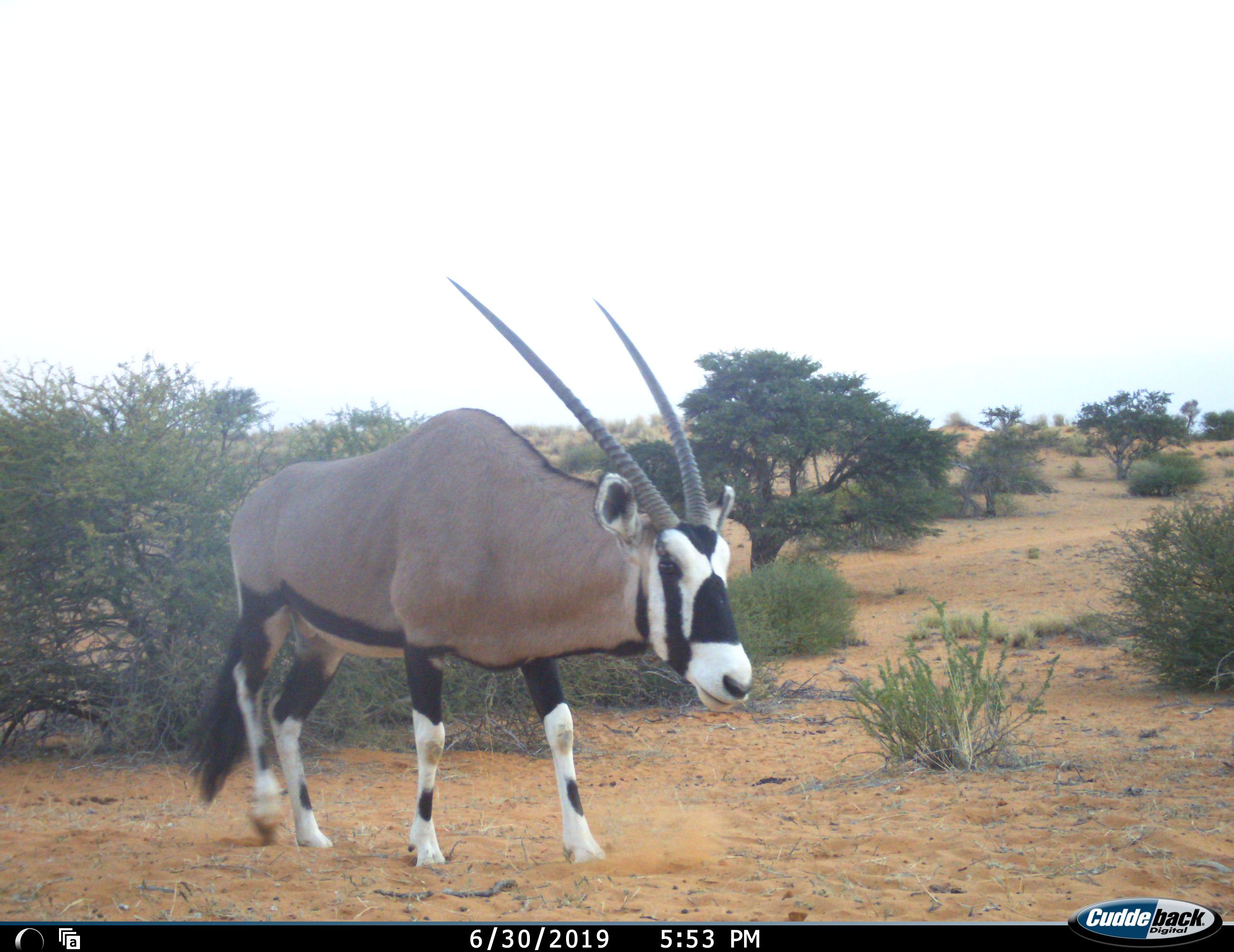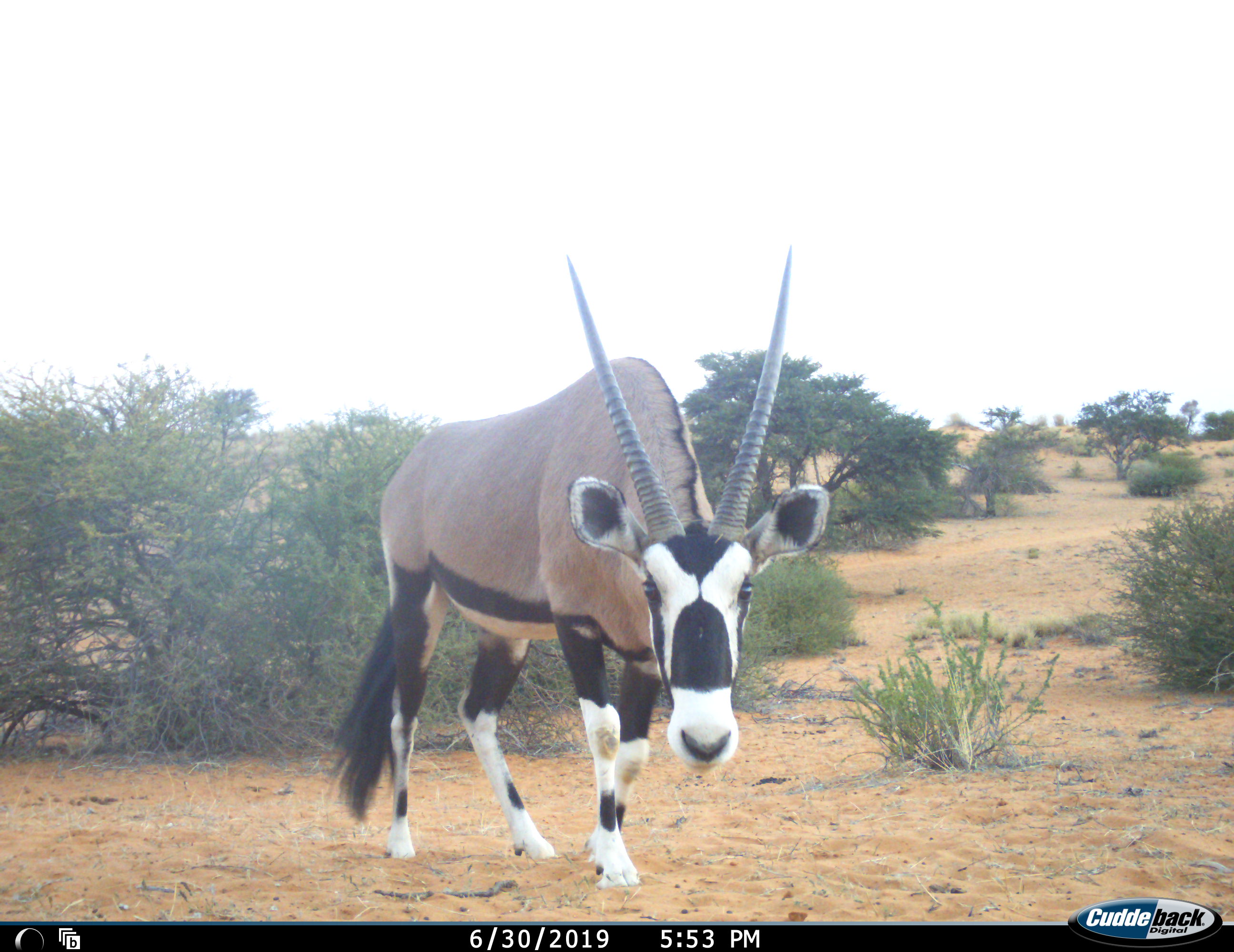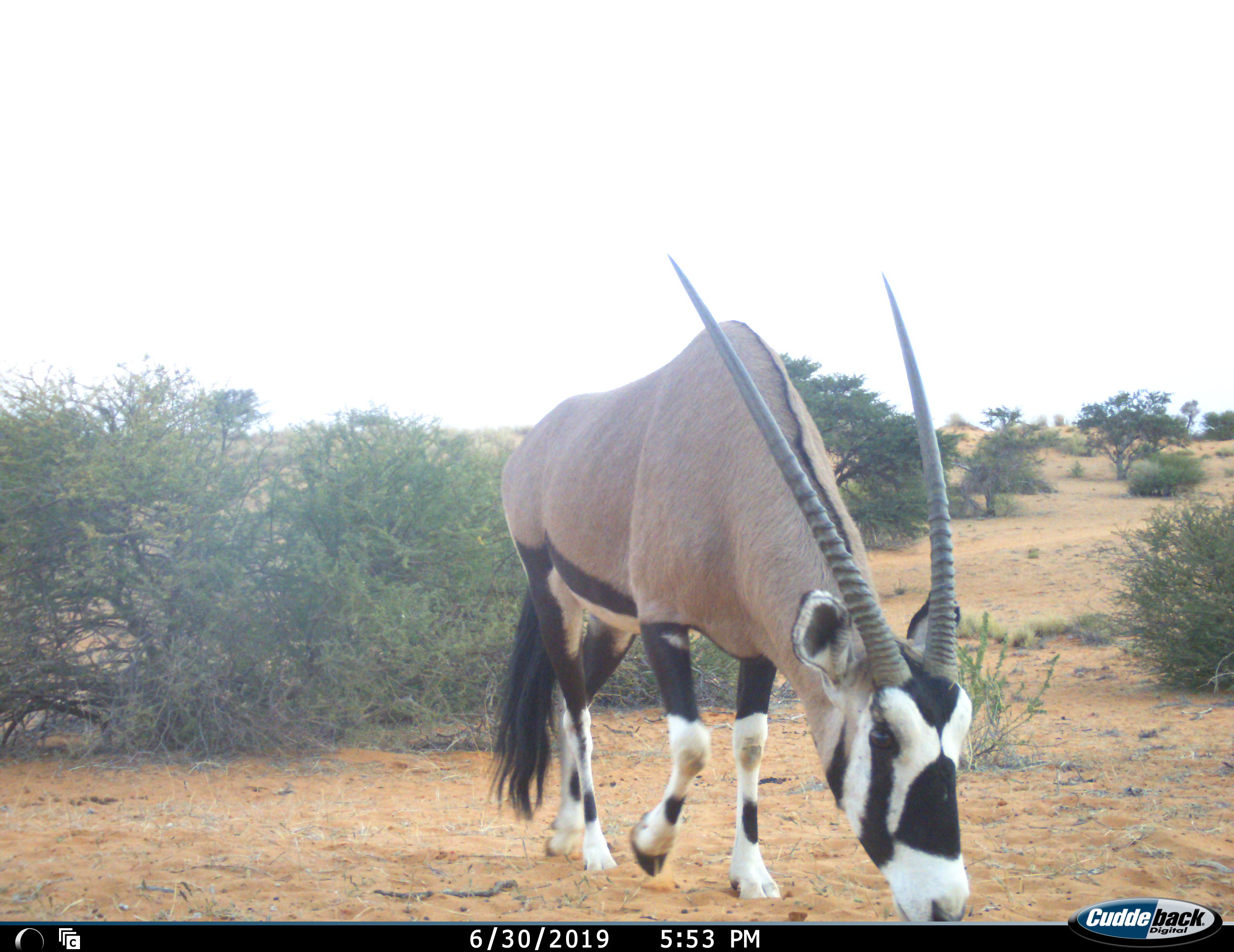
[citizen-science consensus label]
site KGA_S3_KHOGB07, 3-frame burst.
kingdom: Animalia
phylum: Chordata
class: Mammalia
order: Artiodactyla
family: Bovidae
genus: Oryx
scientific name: Oryx gazella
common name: gemsbok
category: oryx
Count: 1.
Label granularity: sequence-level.